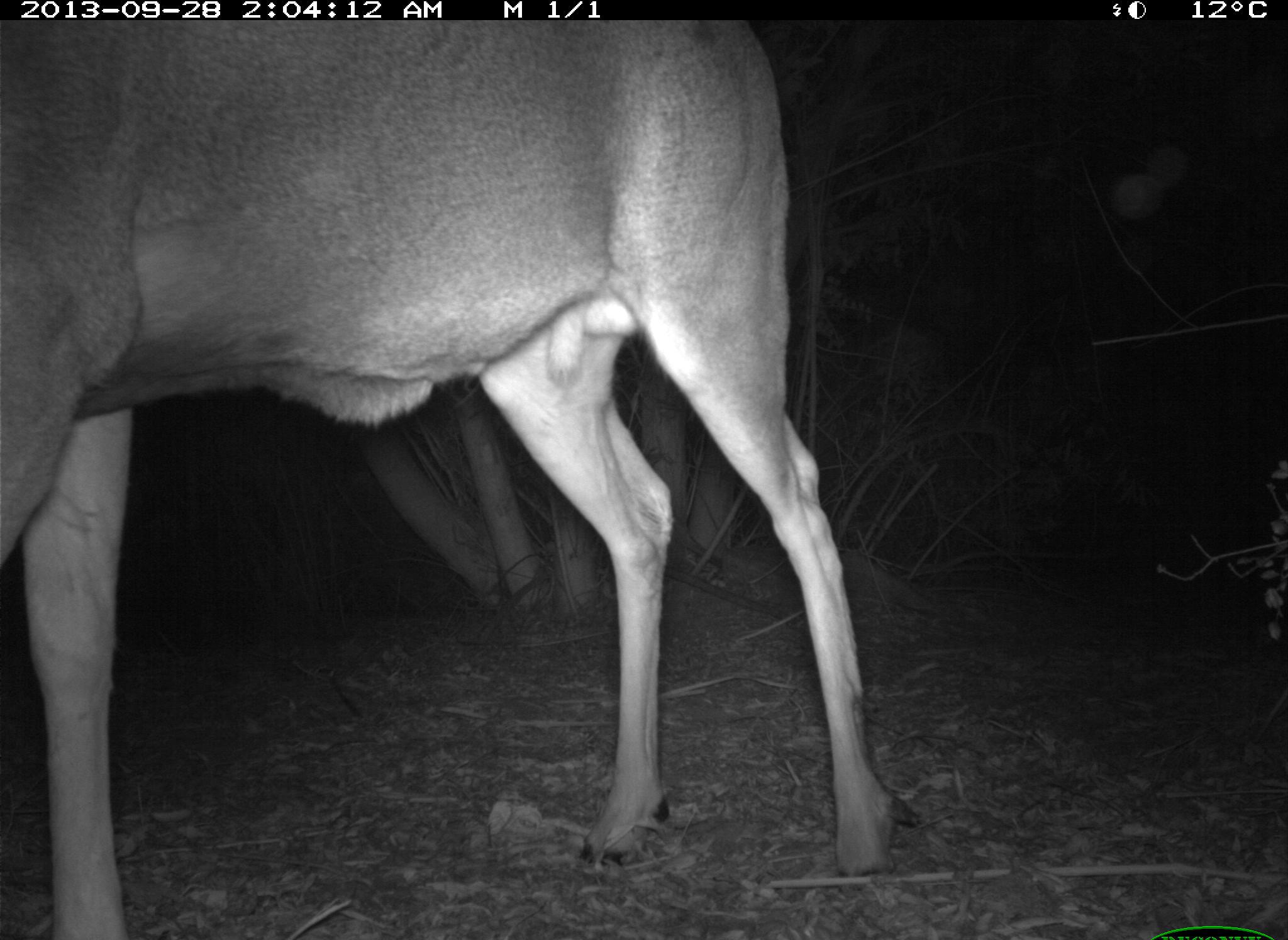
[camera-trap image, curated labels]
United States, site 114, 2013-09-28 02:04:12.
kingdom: Animalia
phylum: Chordata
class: Mammalia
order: Artiodactyla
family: Cervidae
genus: Odocoileus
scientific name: Odocoileus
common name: deer